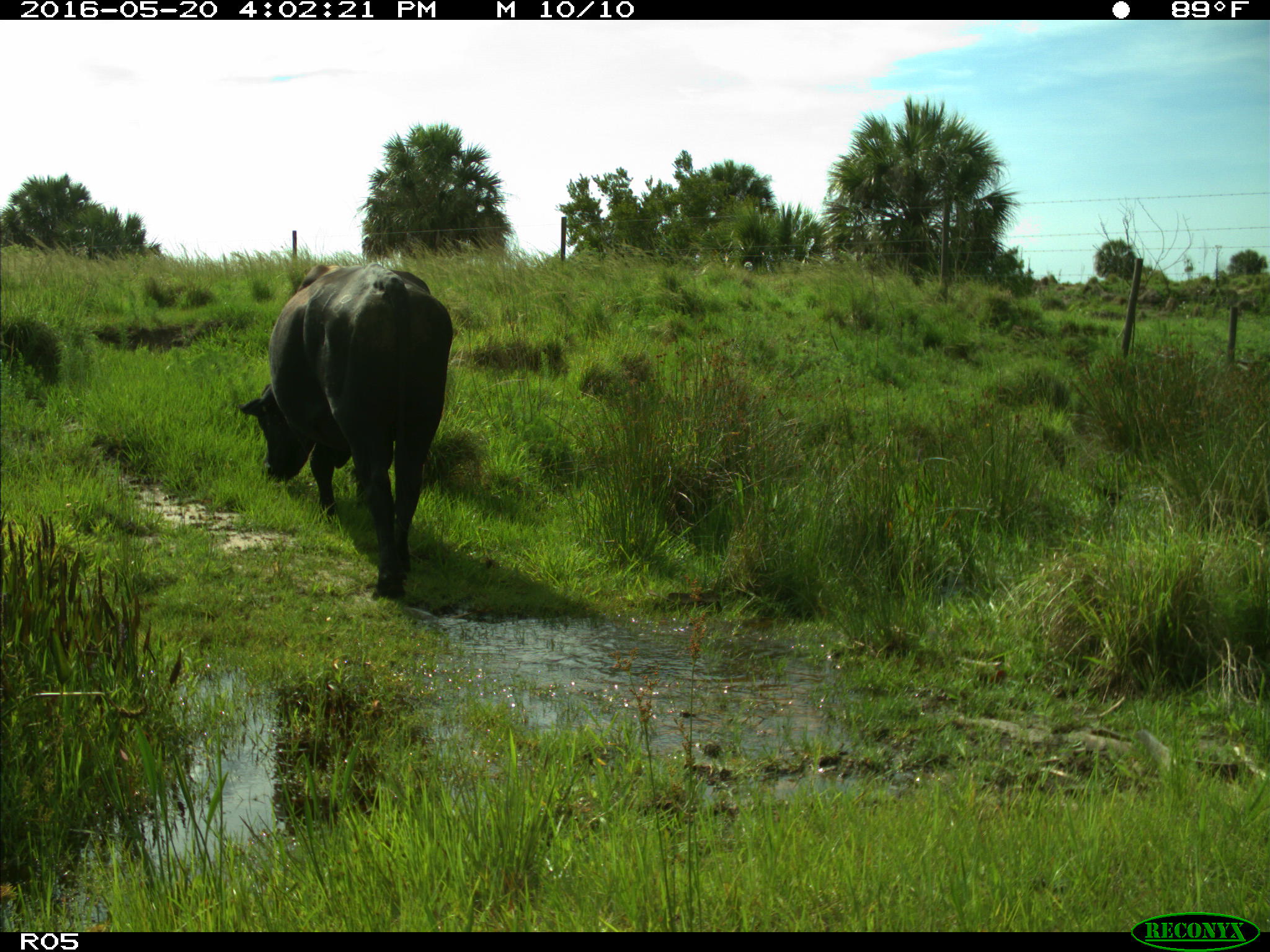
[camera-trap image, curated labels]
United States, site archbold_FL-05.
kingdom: Animalia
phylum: Chordata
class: Mammalia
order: Artiodactyla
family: Bovidae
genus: Bos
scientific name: Bos taurus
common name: domestic cow